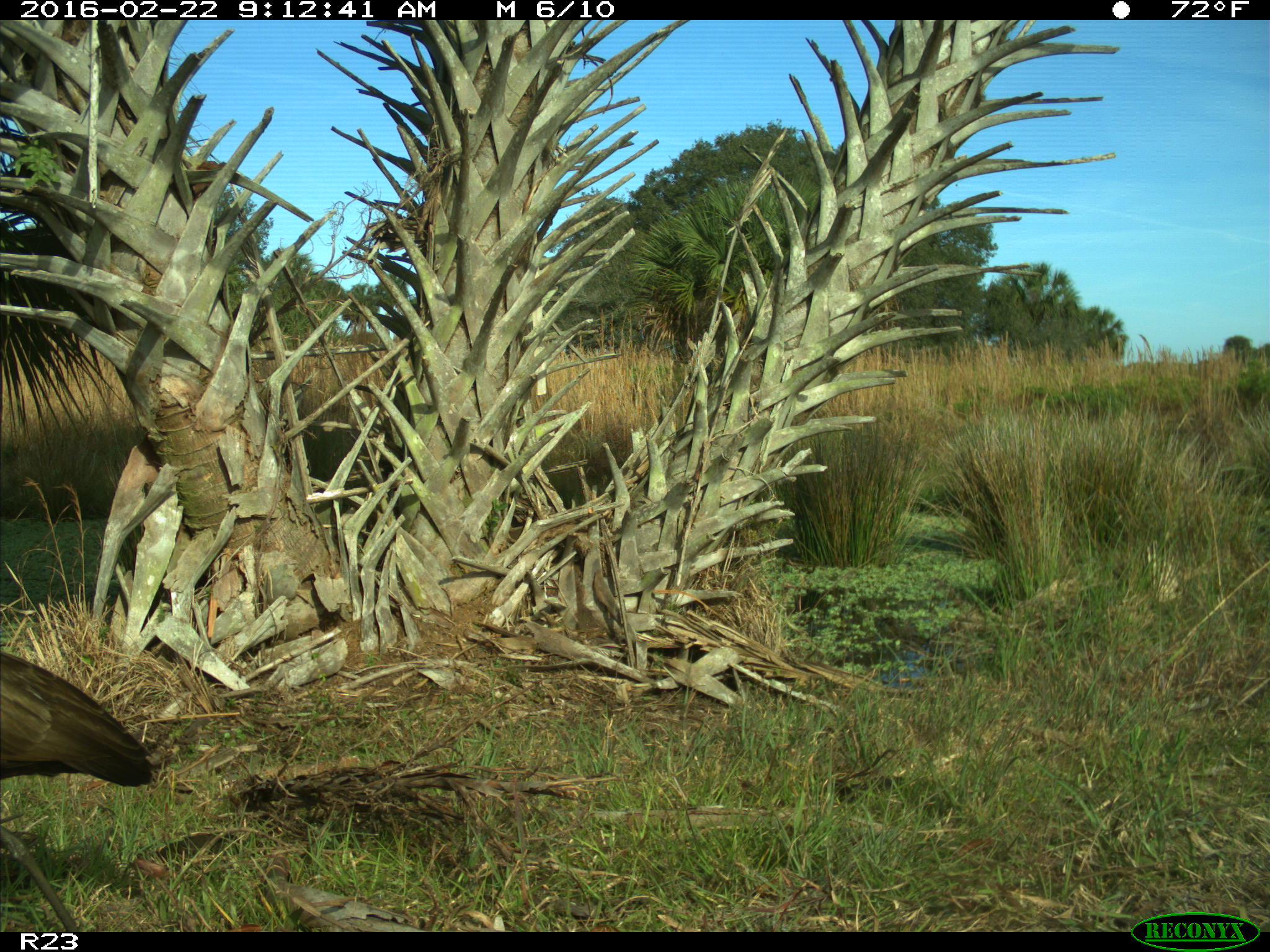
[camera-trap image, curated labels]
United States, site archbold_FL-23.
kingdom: Animalia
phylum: Chordata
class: Aves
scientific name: Aves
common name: birds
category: unidentified bird